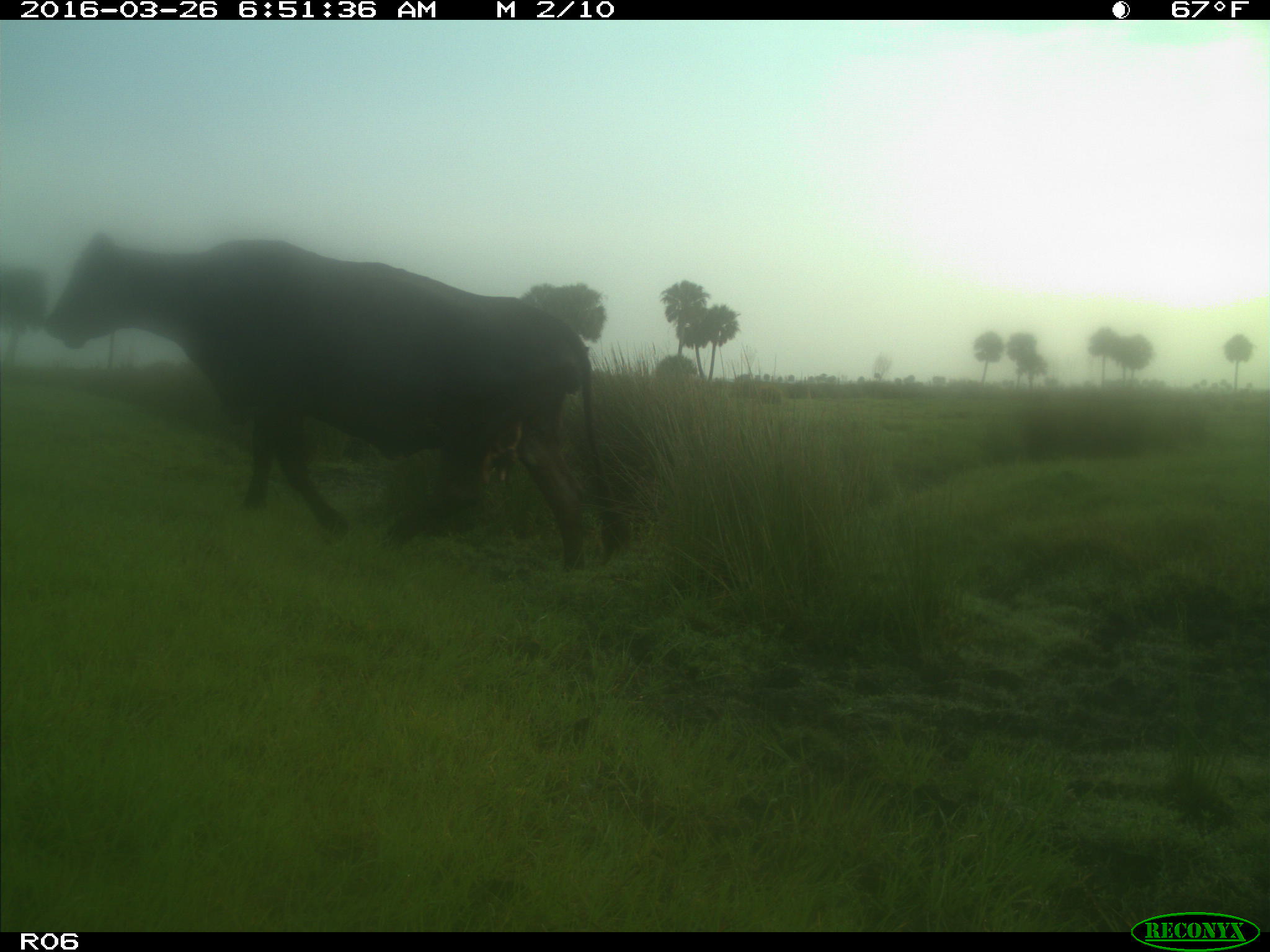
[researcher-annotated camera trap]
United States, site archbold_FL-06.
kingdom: Animalia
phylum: Chordata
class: Mammalia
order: Artiodactyla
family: Bovidae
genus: Bos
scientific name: Bos taurus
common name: domestic cow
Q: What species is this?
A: Bos taurus (domestic cow).